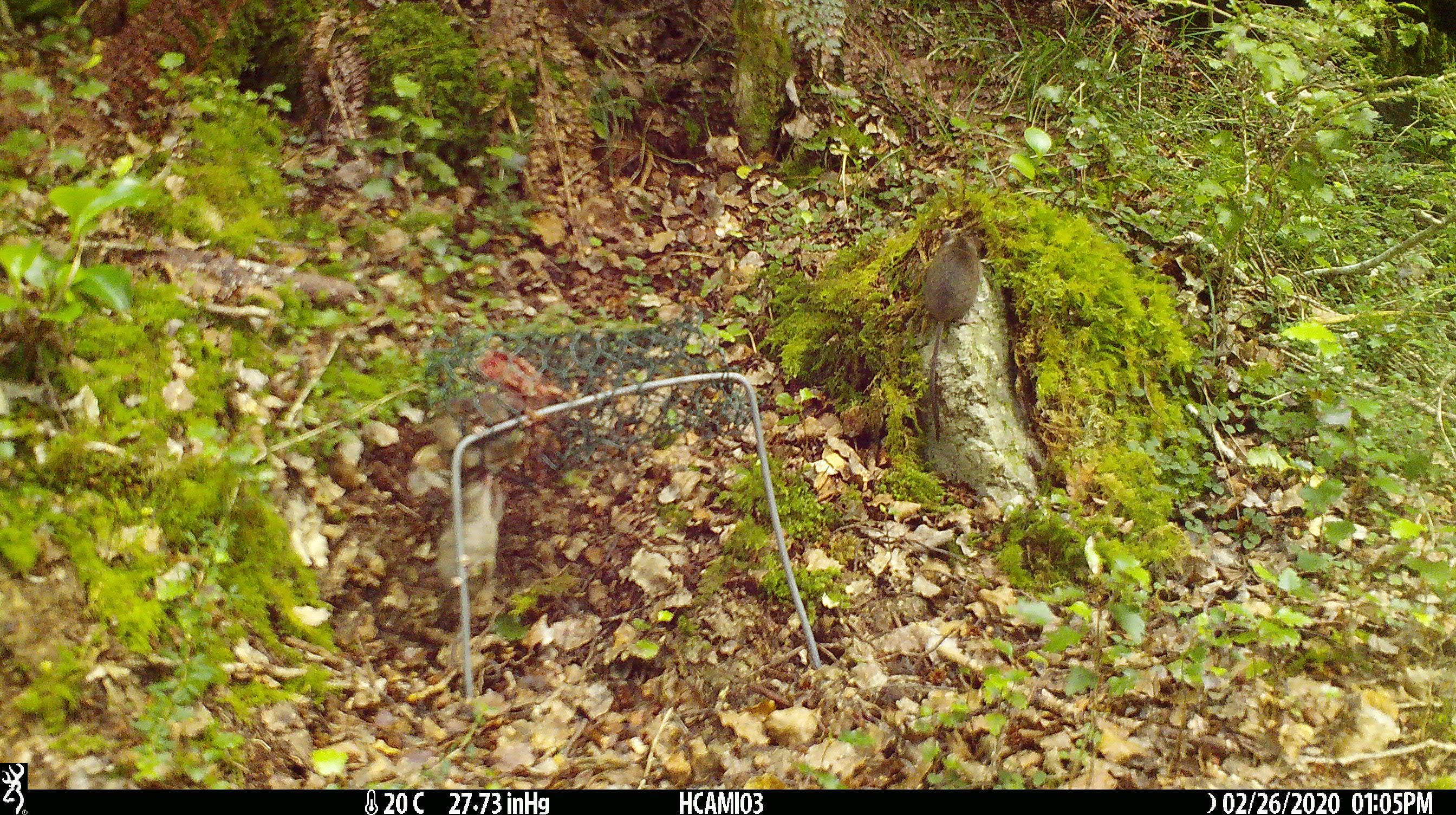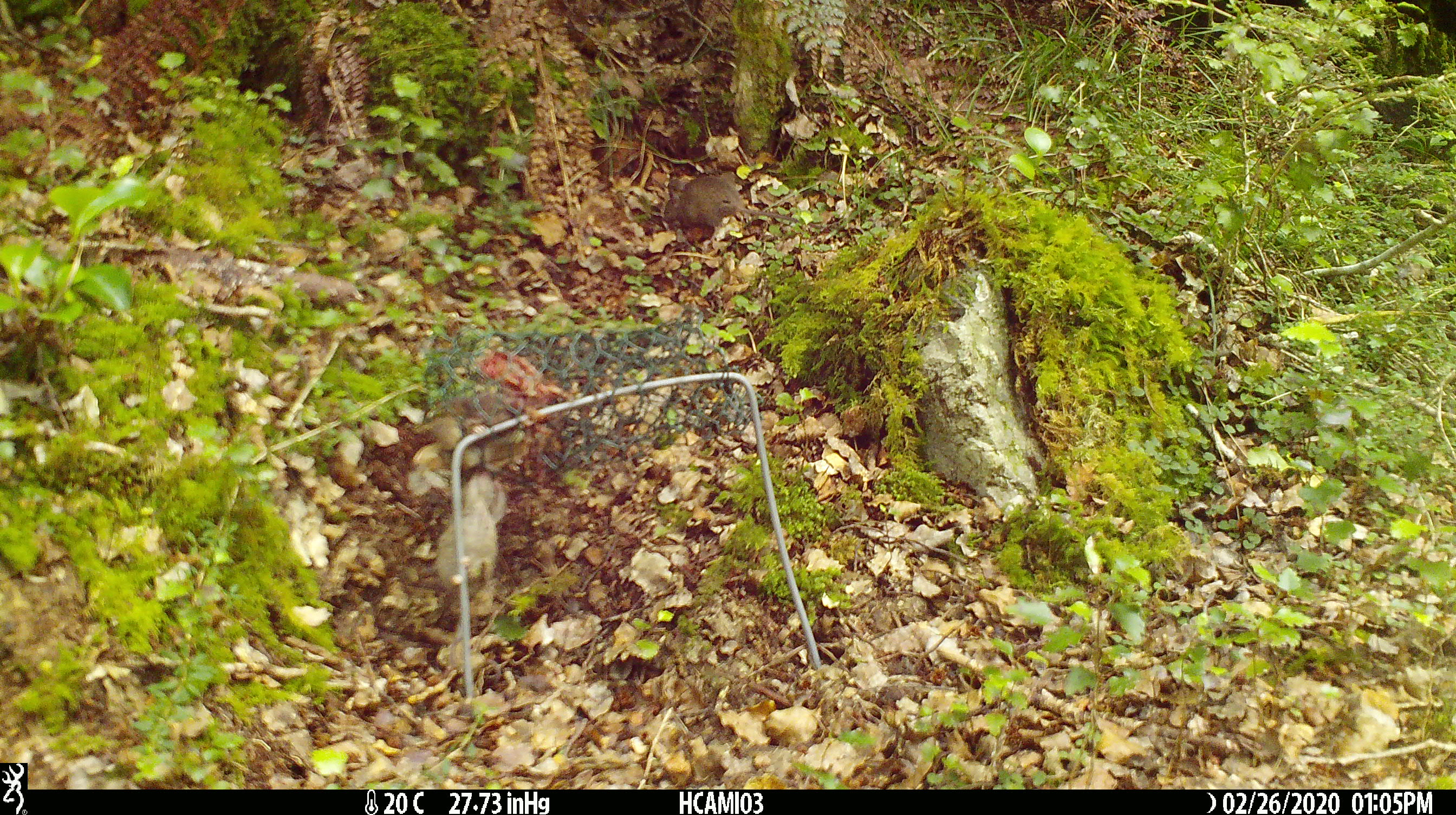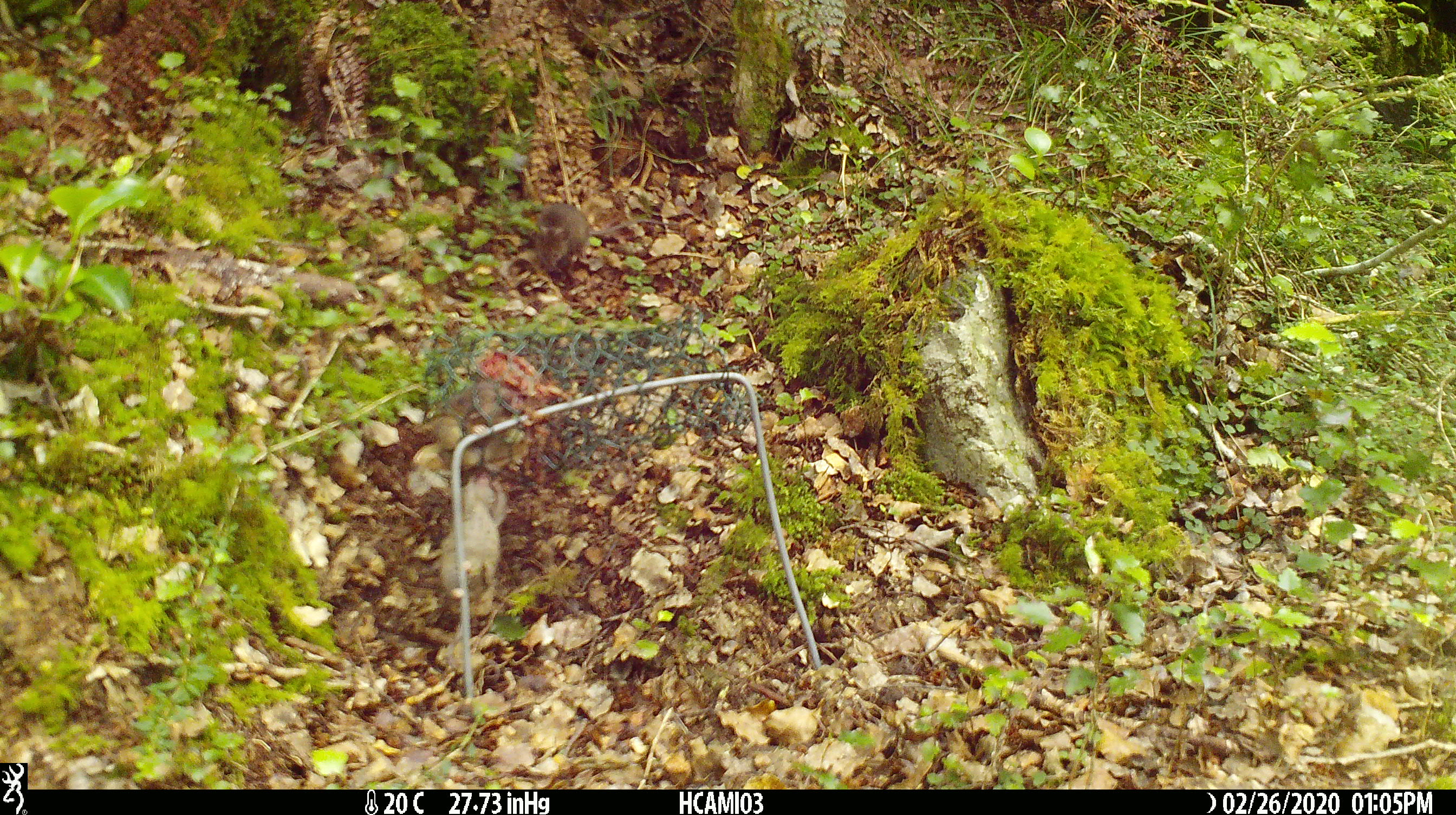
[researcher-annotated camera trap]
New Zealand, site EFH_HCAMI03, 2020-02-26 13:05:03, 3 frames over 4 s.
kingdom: Animalia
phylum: Chordata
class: Mammalia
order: Rodentia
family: Muridae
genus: Mus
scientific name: Mus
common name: mouse